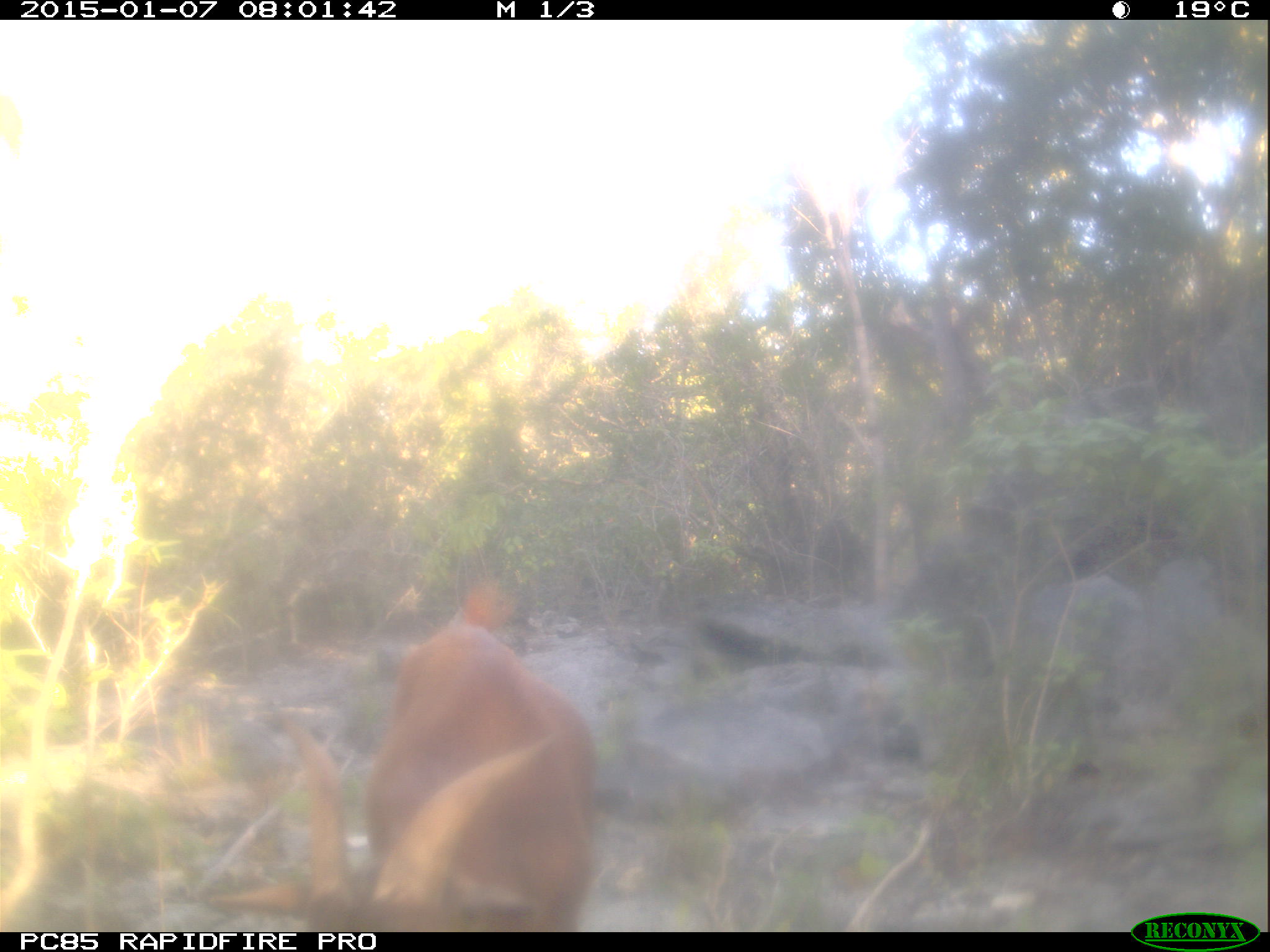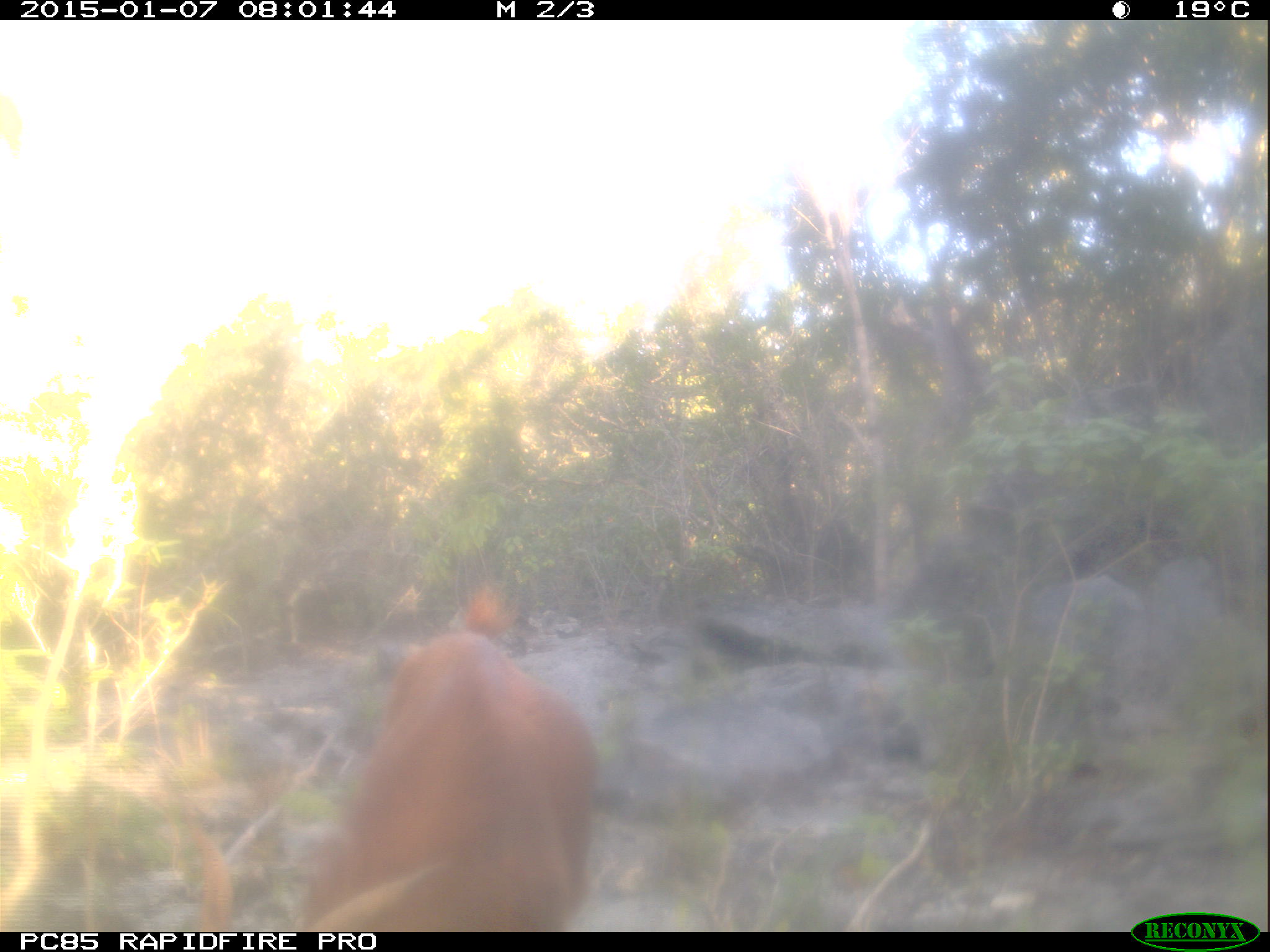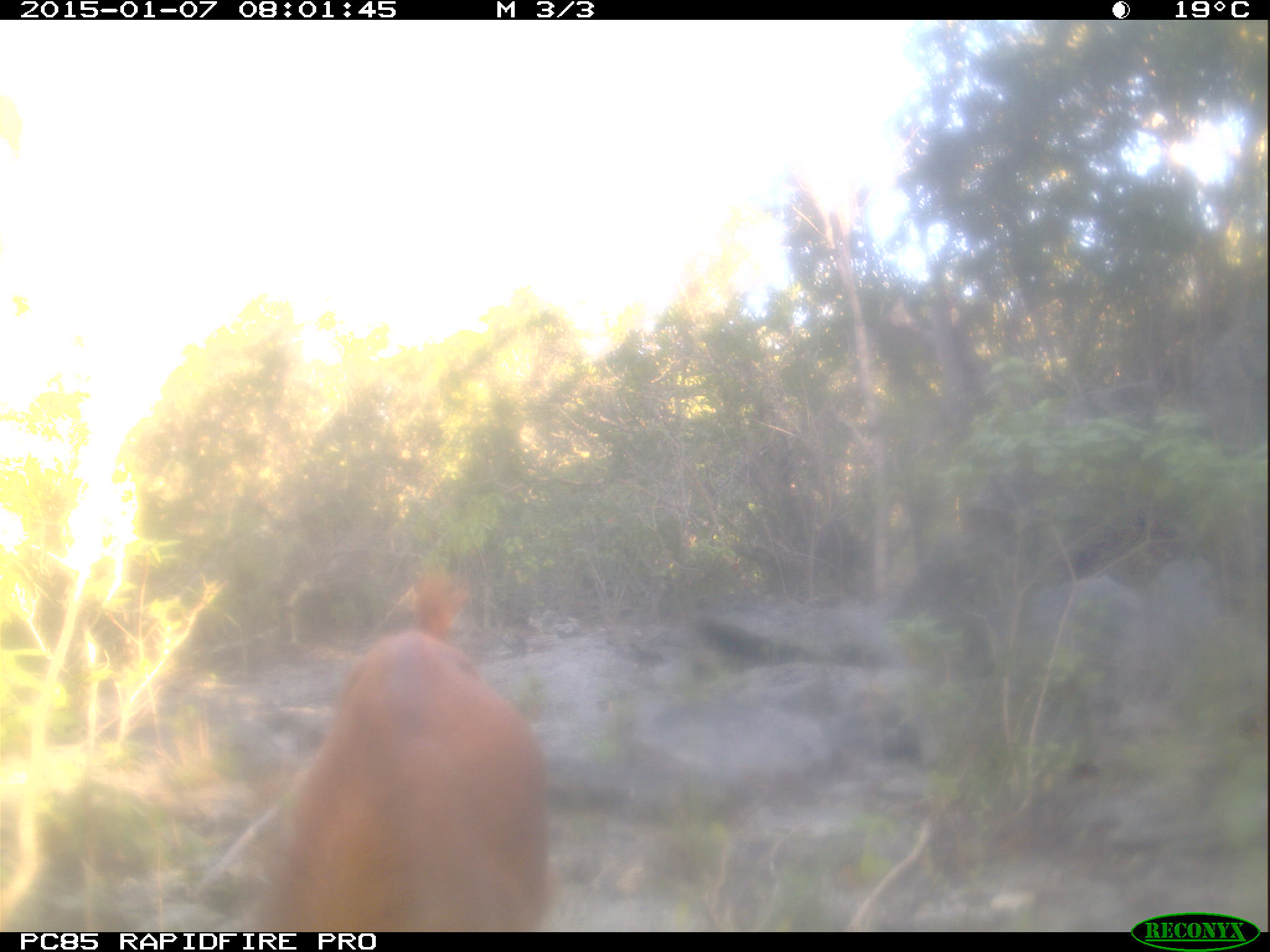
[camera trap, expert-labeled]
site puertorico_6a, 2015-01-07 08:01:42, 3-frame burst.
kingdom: Animalia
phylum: Chordata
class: Mammalia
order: Artiodactyla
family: Bovidae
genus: Capra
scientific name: Capra hircus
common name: goat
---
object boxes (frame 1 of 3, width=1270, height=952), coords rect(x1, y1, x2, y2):
goat: rect(214, 615, 589, 925)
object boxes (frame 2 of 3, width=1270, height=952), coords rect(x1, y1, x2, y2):
goat: rect(278, 634, 597, 928)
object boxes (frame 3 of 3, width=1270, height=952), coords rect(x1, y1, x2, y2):
goat: rect(194, 629, 545, 930)